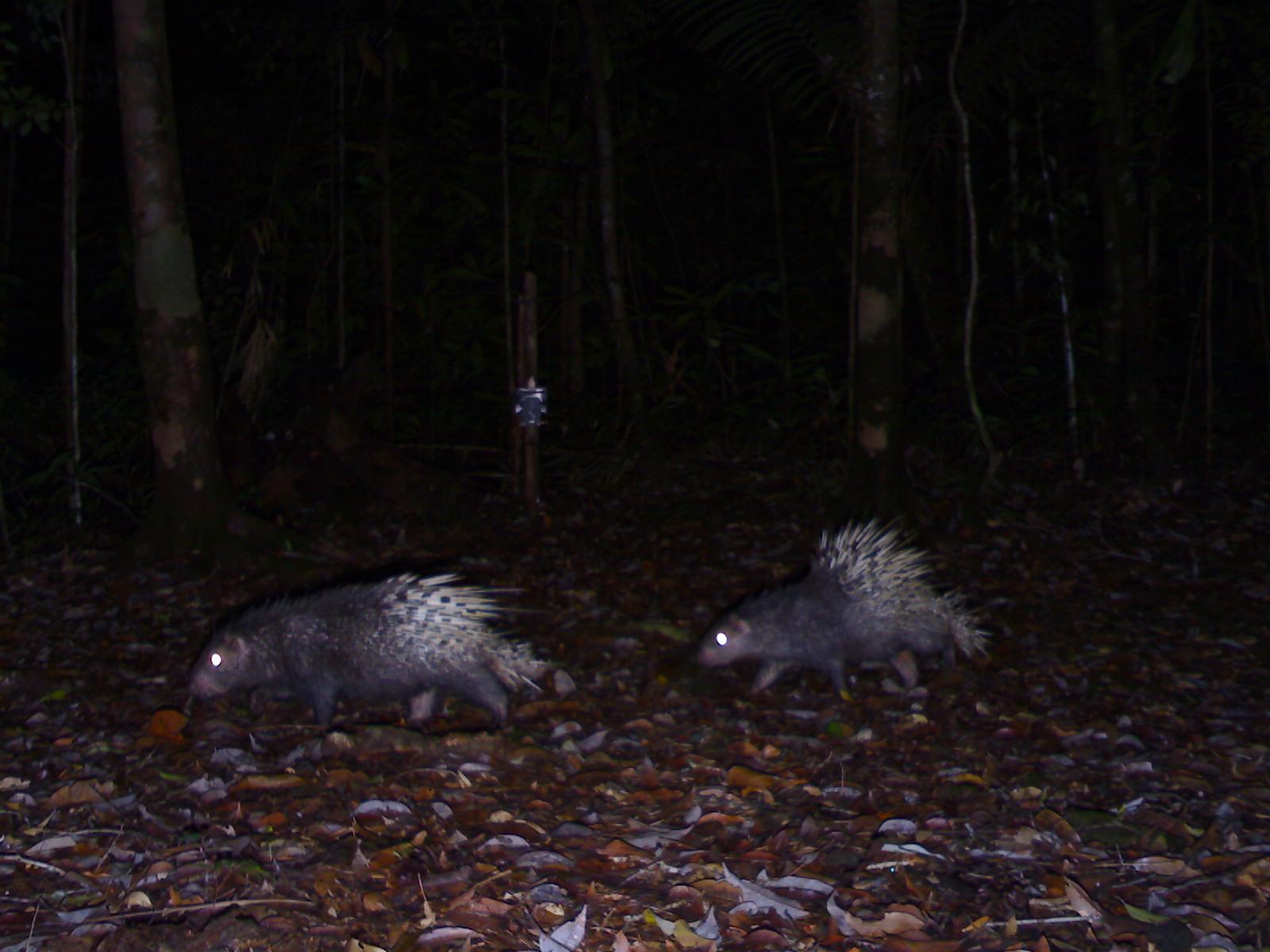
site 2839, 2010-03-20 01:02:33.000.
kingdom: Animalia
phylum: Chordata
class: Mammalia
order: Rodentia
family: Hystricidae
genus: Hystrix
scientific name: Hystrix brachyura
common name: east asian porcupine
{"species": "Hystrix brachyura (east asian porcupine)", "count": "2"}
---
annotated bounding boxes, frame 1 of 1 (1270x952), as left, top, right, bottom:
hystrix brachyura: 183, 569, 557, 731; 691, 511, 992, 704